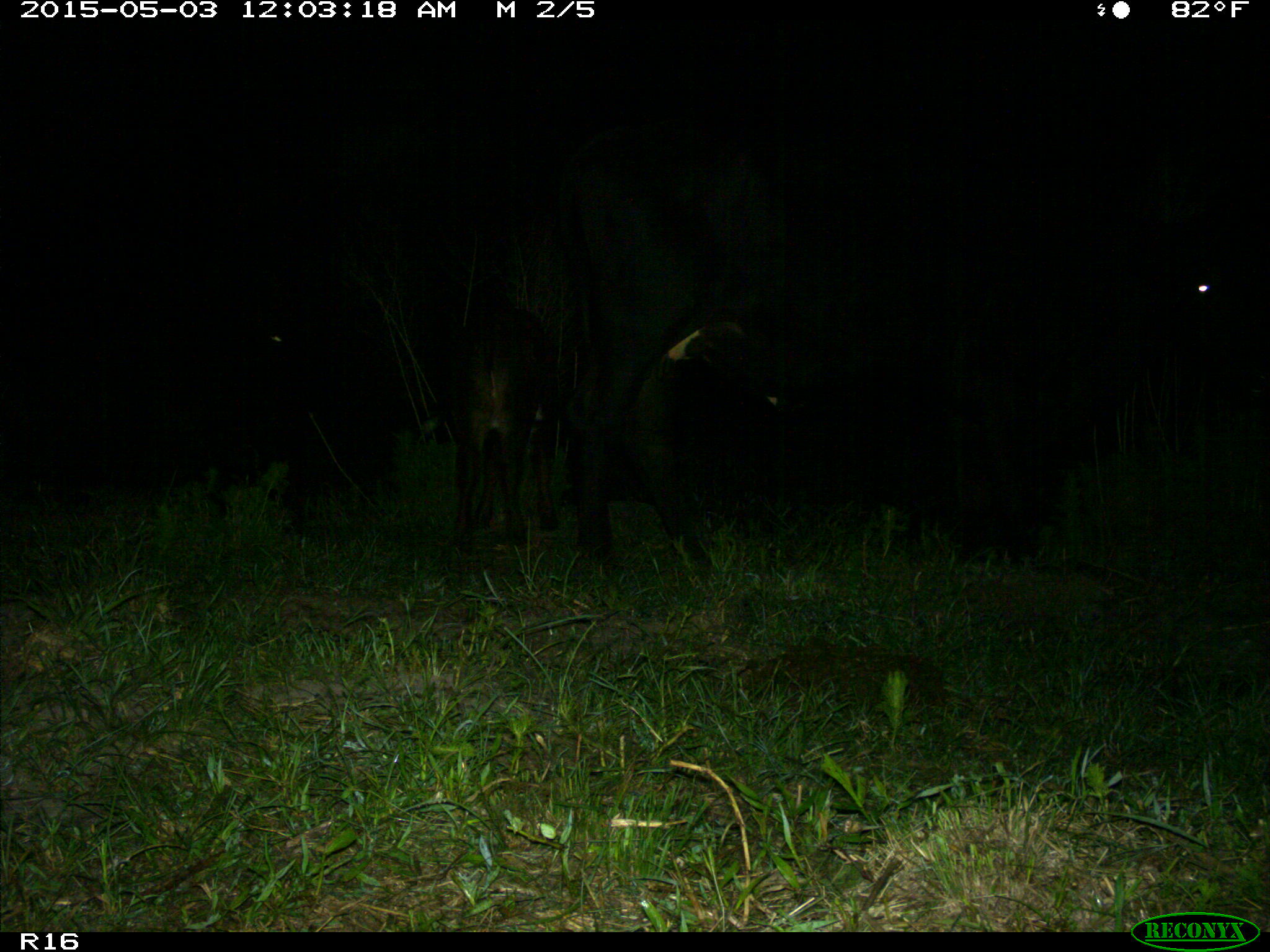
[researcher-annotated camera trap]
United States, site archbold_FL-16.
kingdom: Animalia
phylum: Chordata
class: Mammalia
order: Artiodactyla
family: Bovidae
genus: Bos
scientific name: Bos taurus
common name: domestic cow